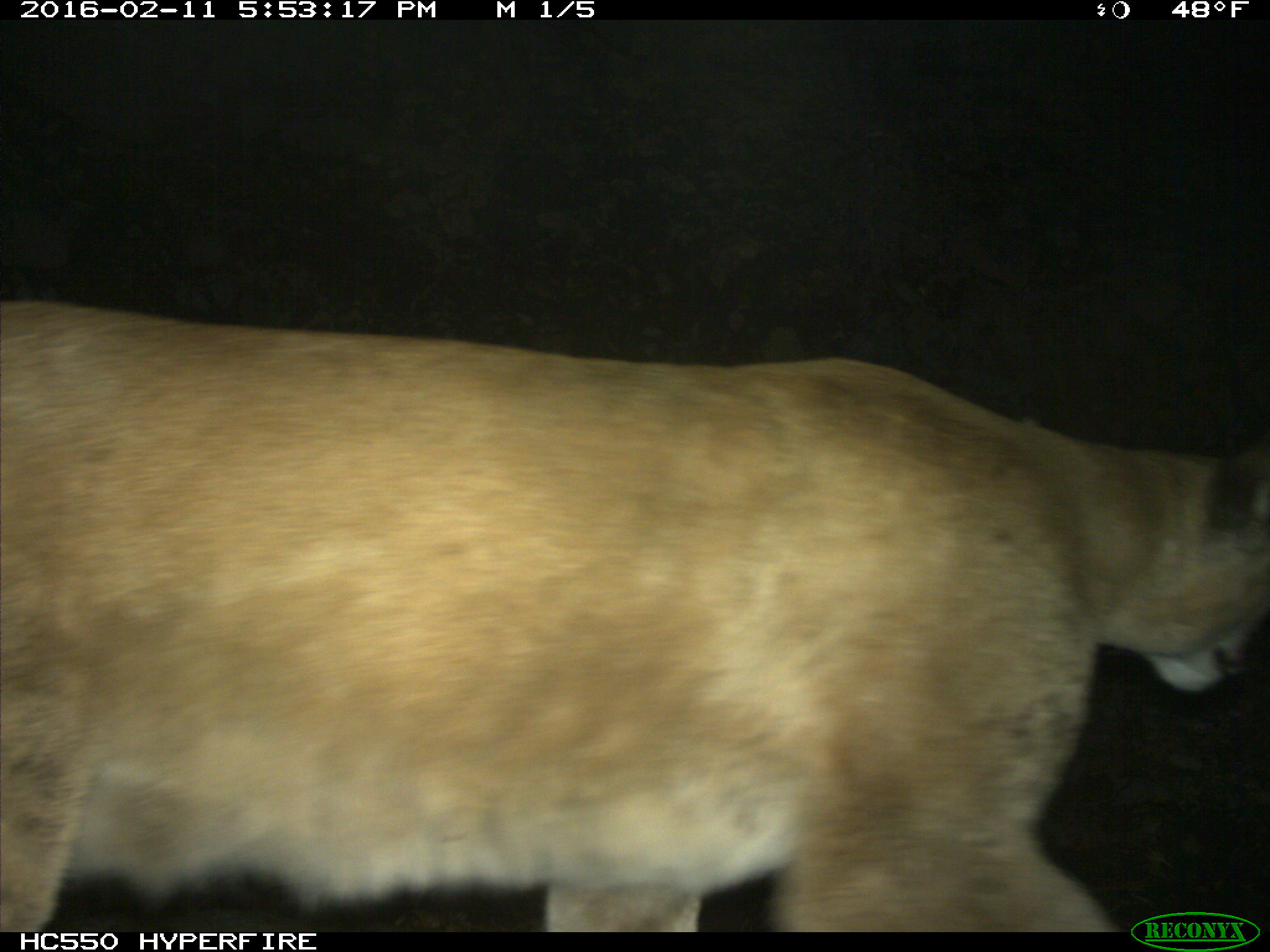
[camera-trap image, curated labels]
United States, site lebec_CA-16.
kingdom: Animalia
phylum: Chordata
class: Mammalia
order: Carnivora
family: Felidae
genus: Puma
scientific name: Puma concolor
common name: mountain lion